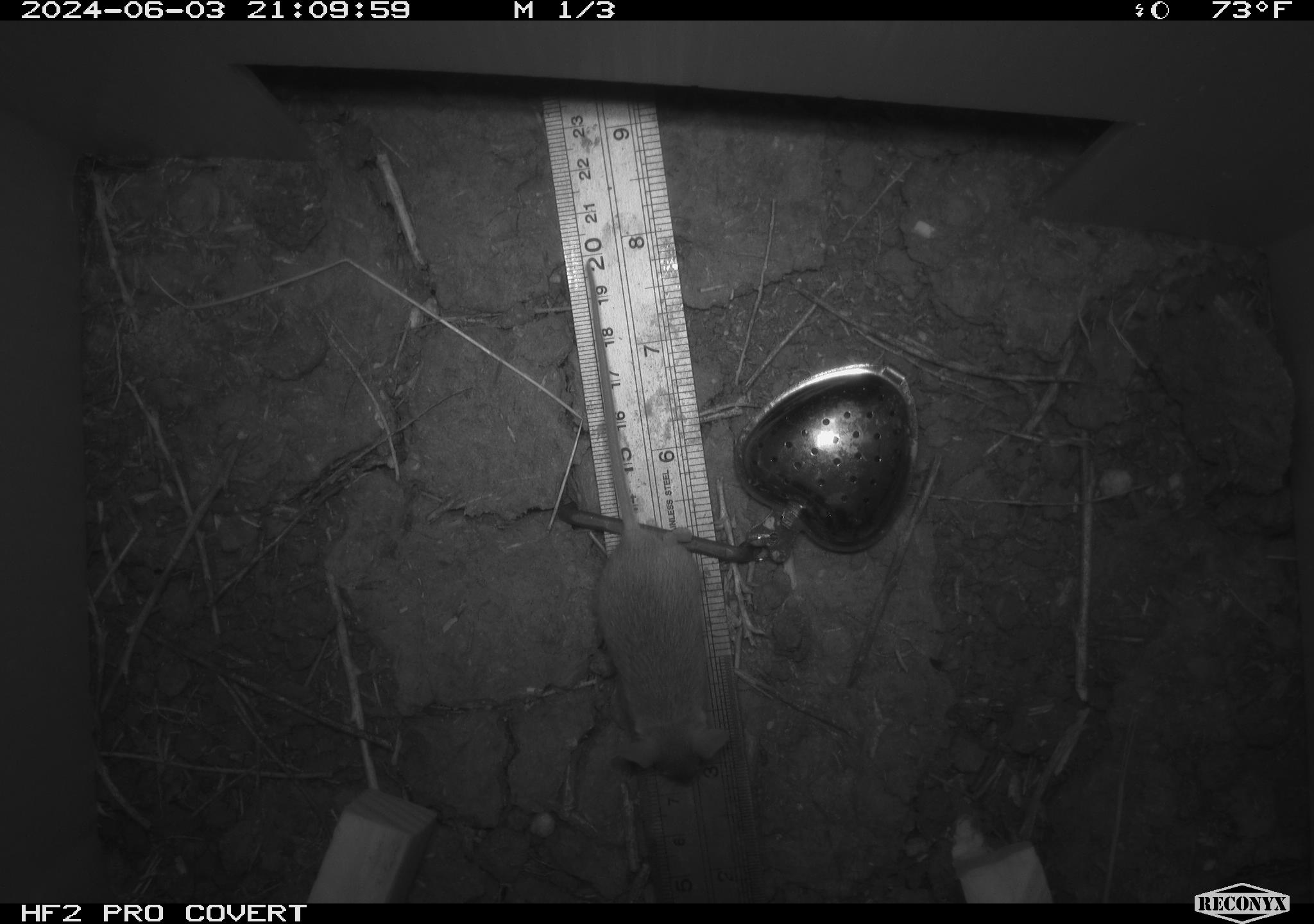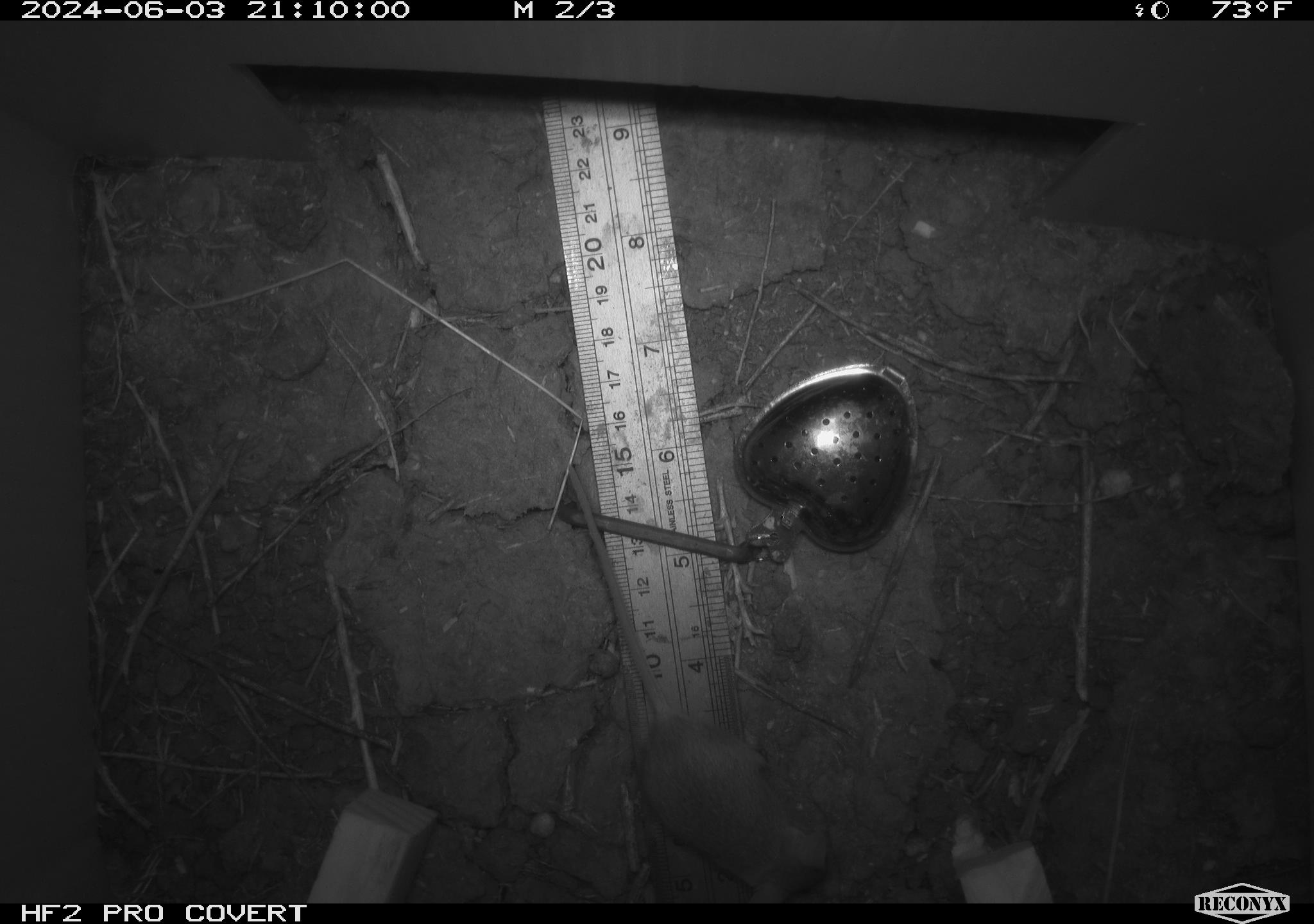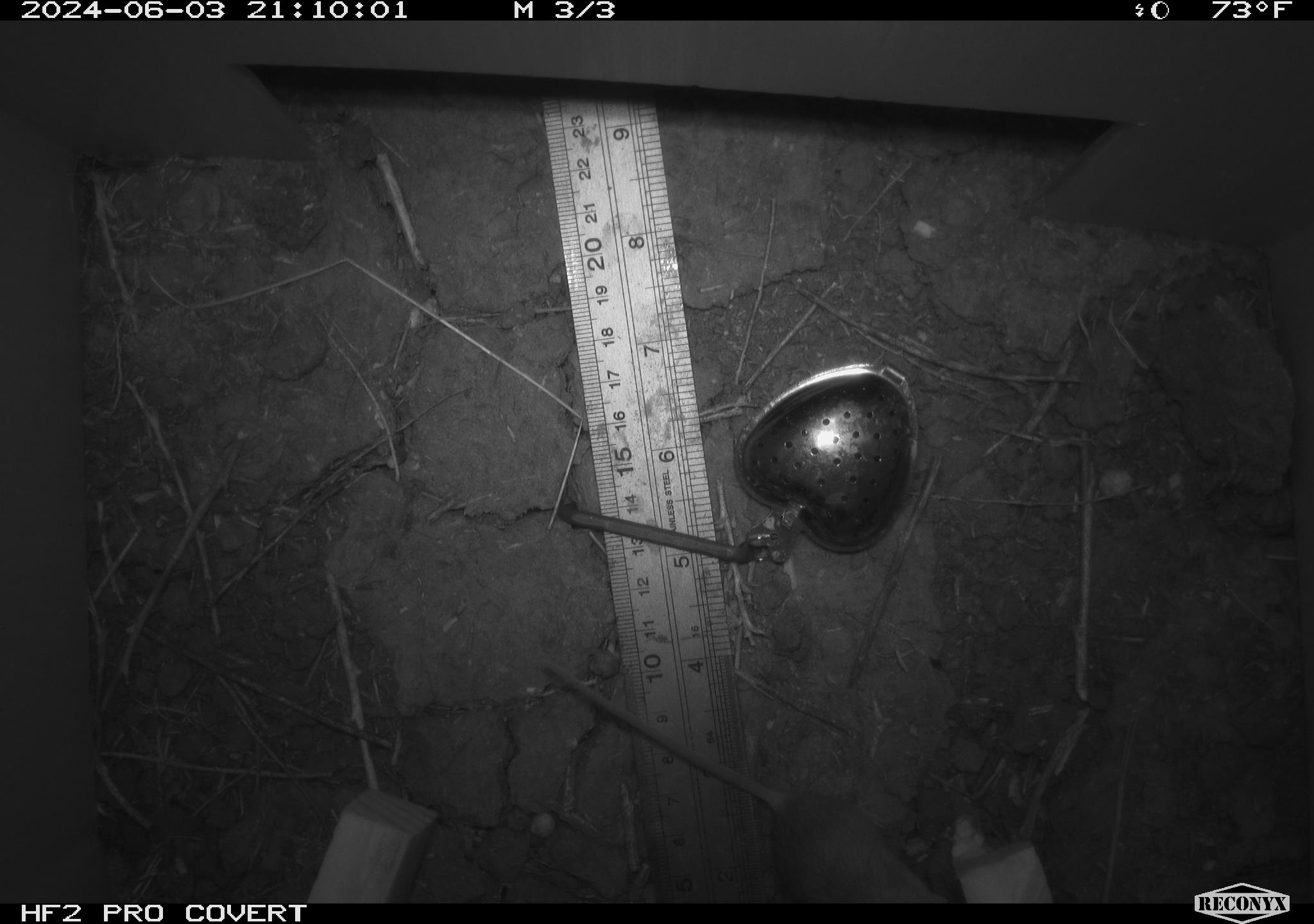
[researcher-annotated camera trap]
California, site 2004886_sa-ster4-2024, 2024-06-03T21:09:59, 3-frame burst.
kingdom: Animalia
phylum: Chordata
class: Mammalia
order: Rodentia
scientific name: Rodentia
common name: mouse species